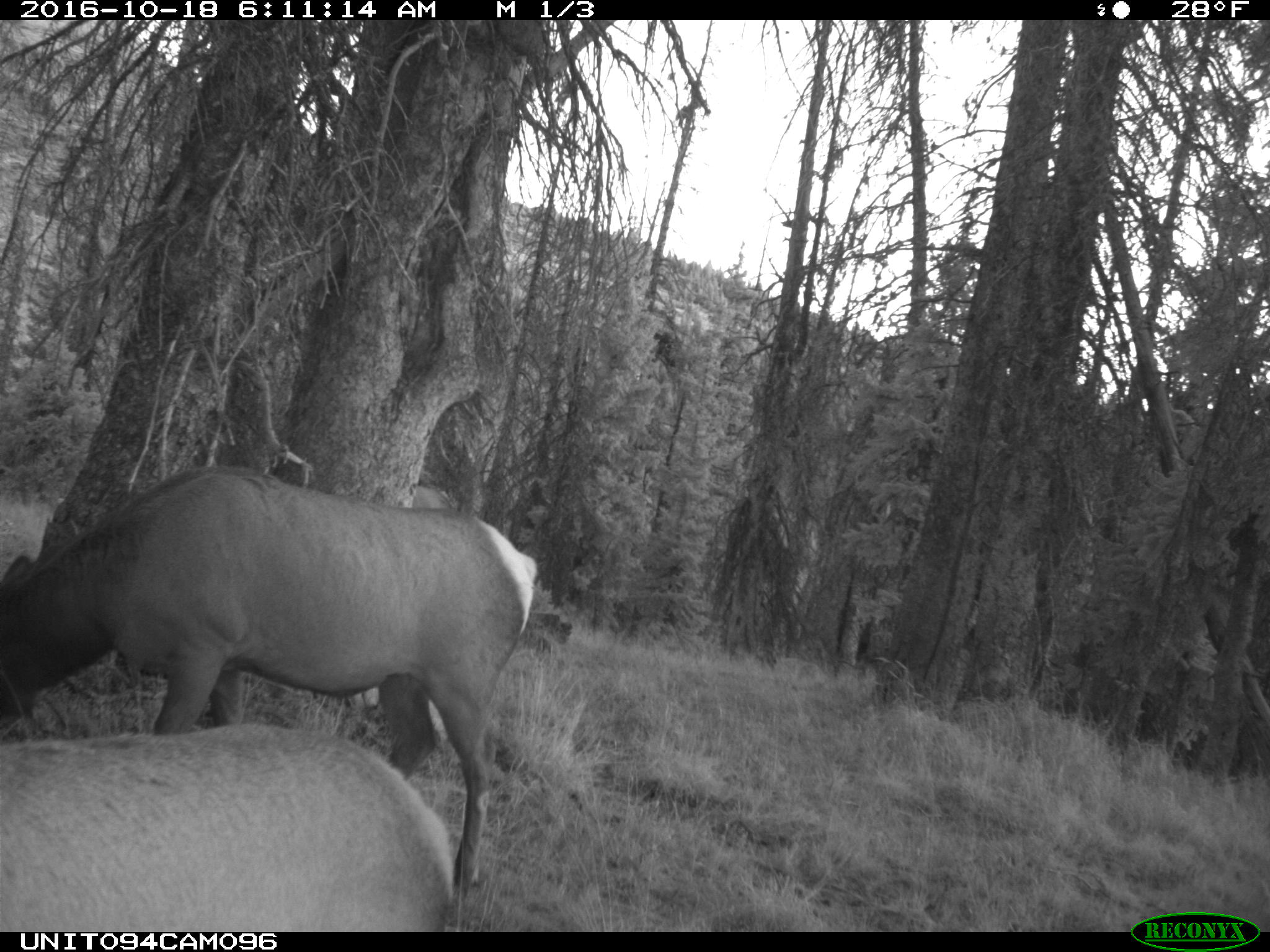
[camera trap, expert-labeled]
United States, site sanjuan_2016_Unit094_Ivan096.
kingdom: Animalia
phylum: Chordata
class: Mammalia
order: Artiodactyla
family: Cervidae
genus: Cervus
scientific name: Cervus elaphus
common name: red deer